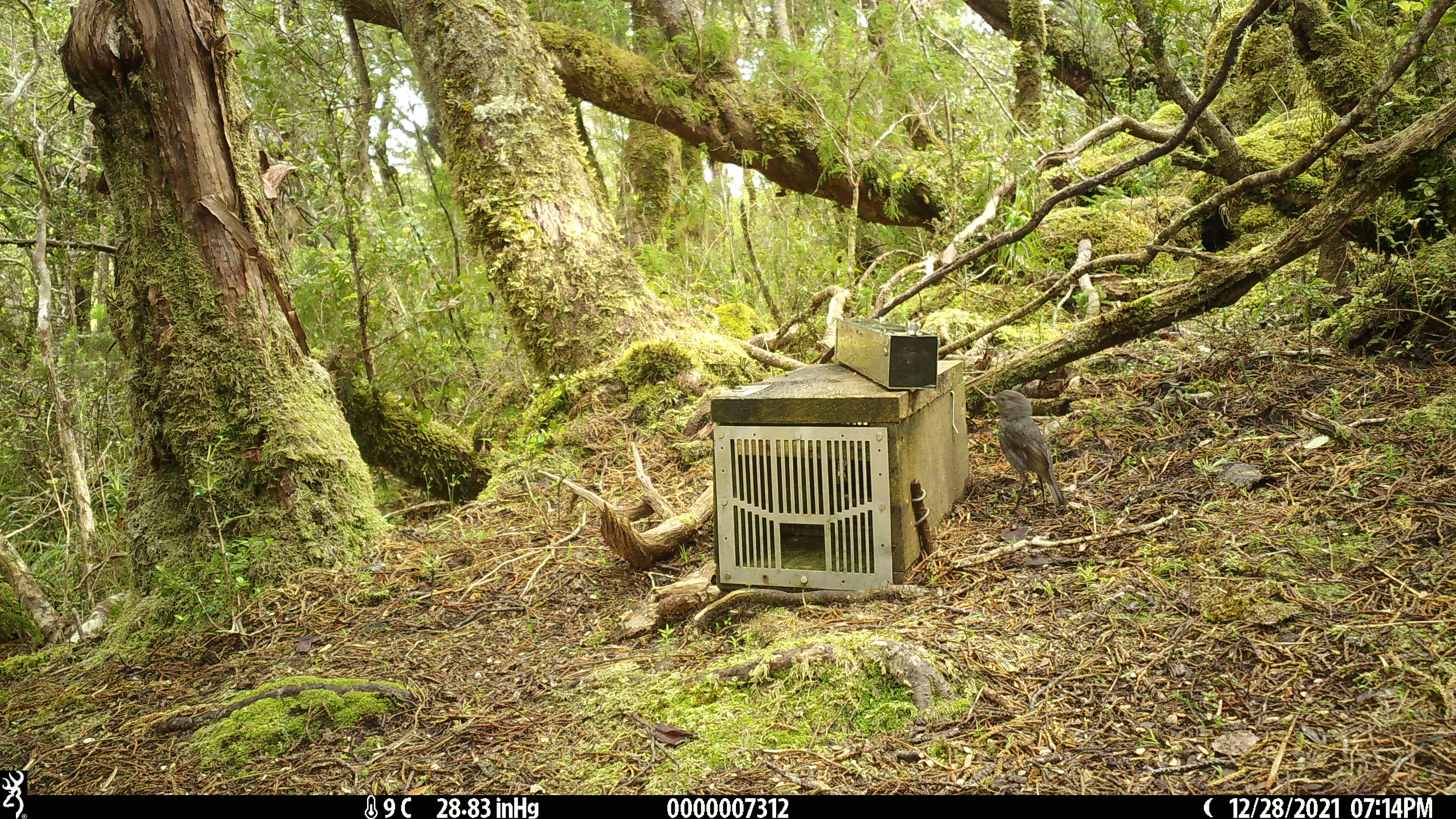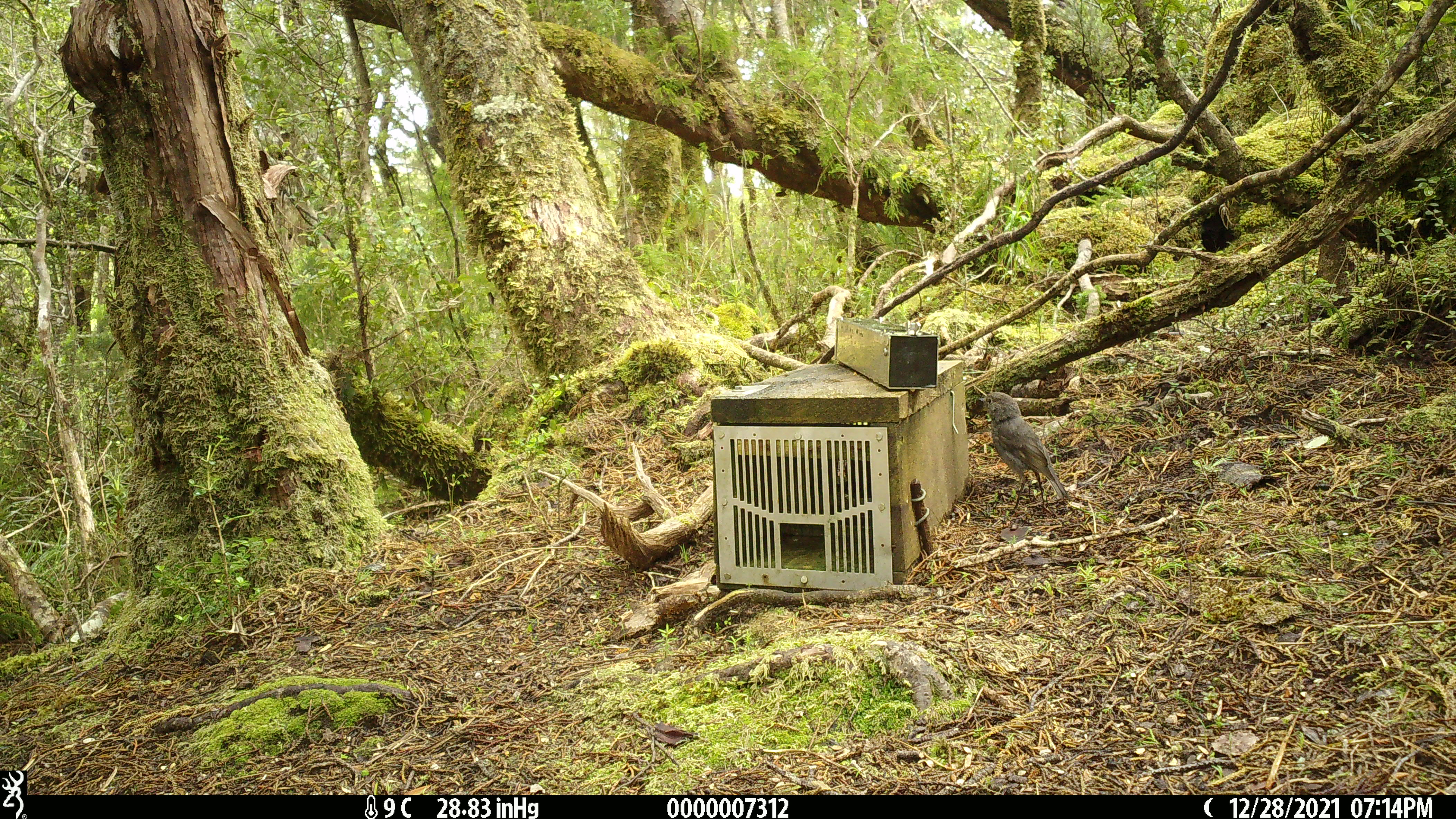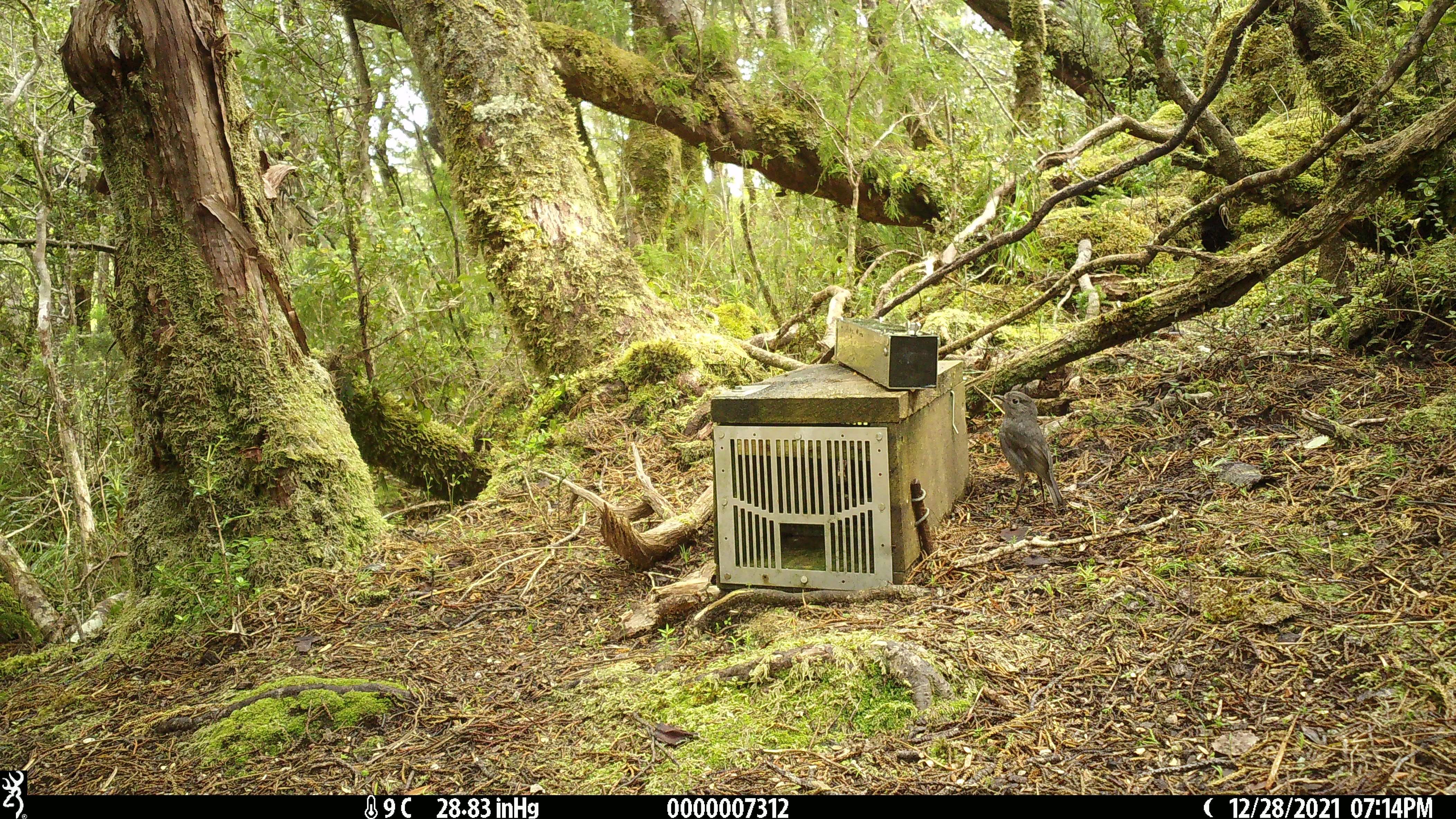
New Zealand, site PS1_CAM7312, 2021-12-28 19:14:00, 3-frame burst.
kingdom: Animalia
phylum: Chordata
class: Aves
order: Passeriformes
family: Petroicidae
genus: Petroica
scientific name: Petroica australis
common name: new zealand robin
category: robin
Robin (new zealand robin) (Petroica australis).